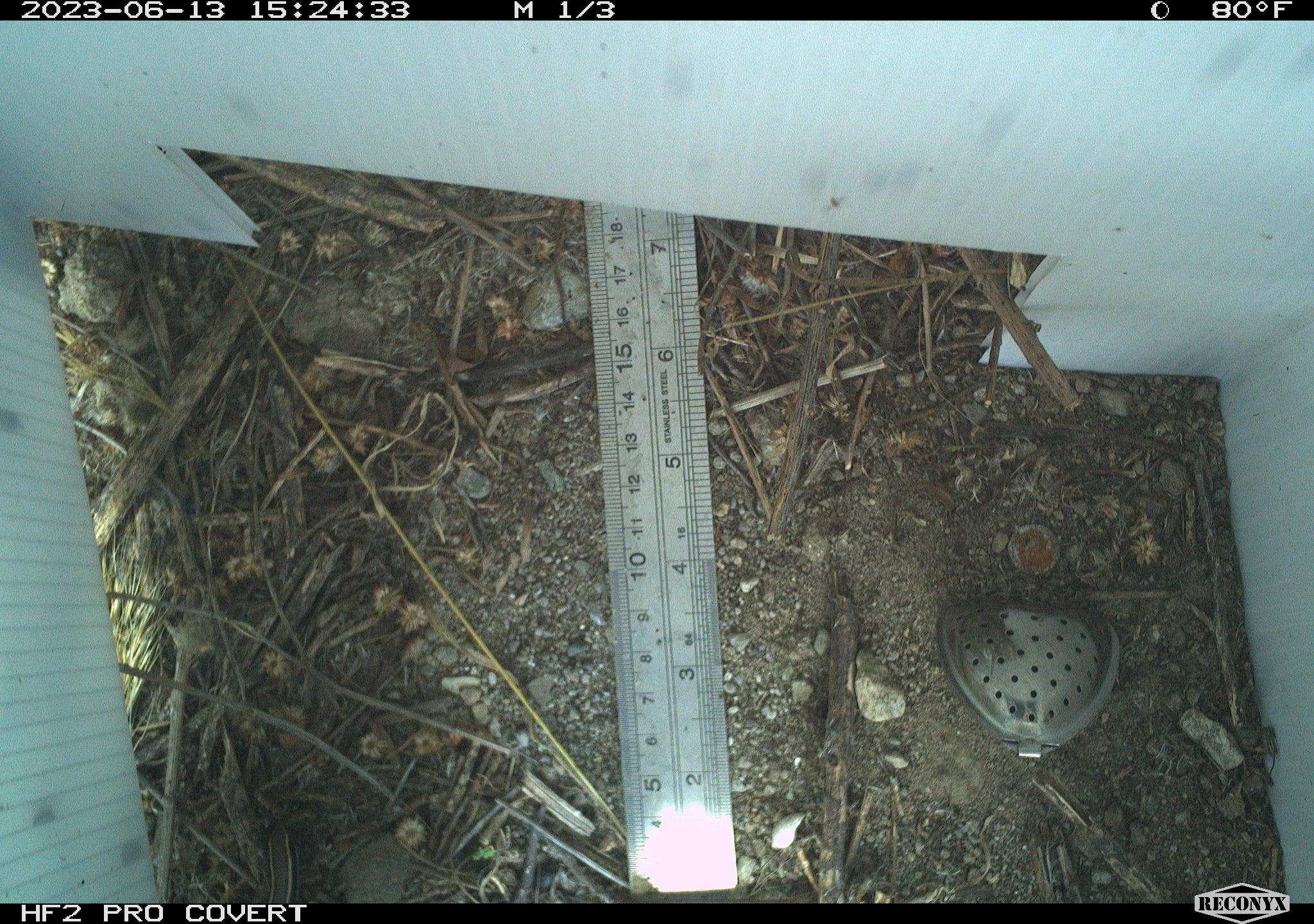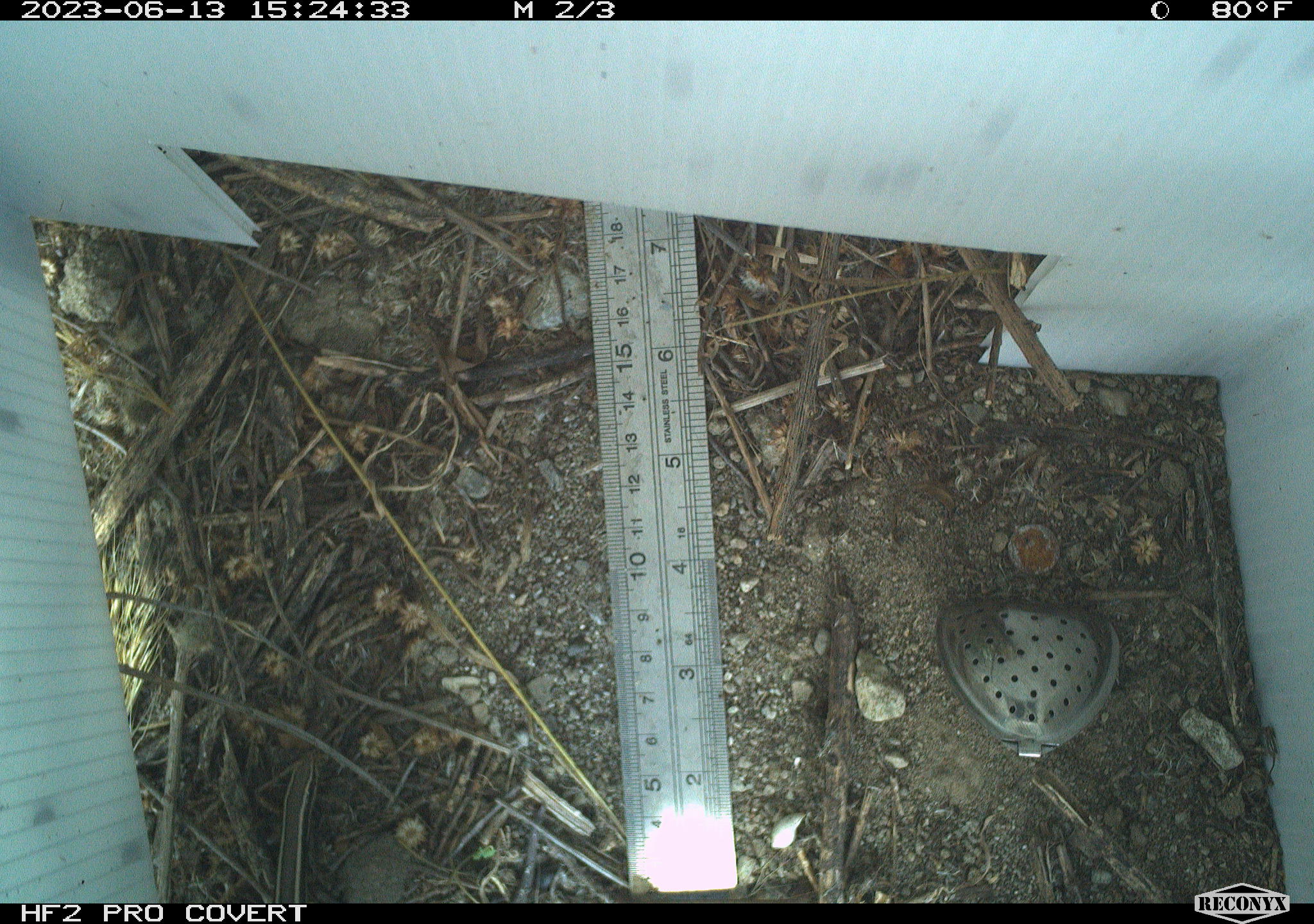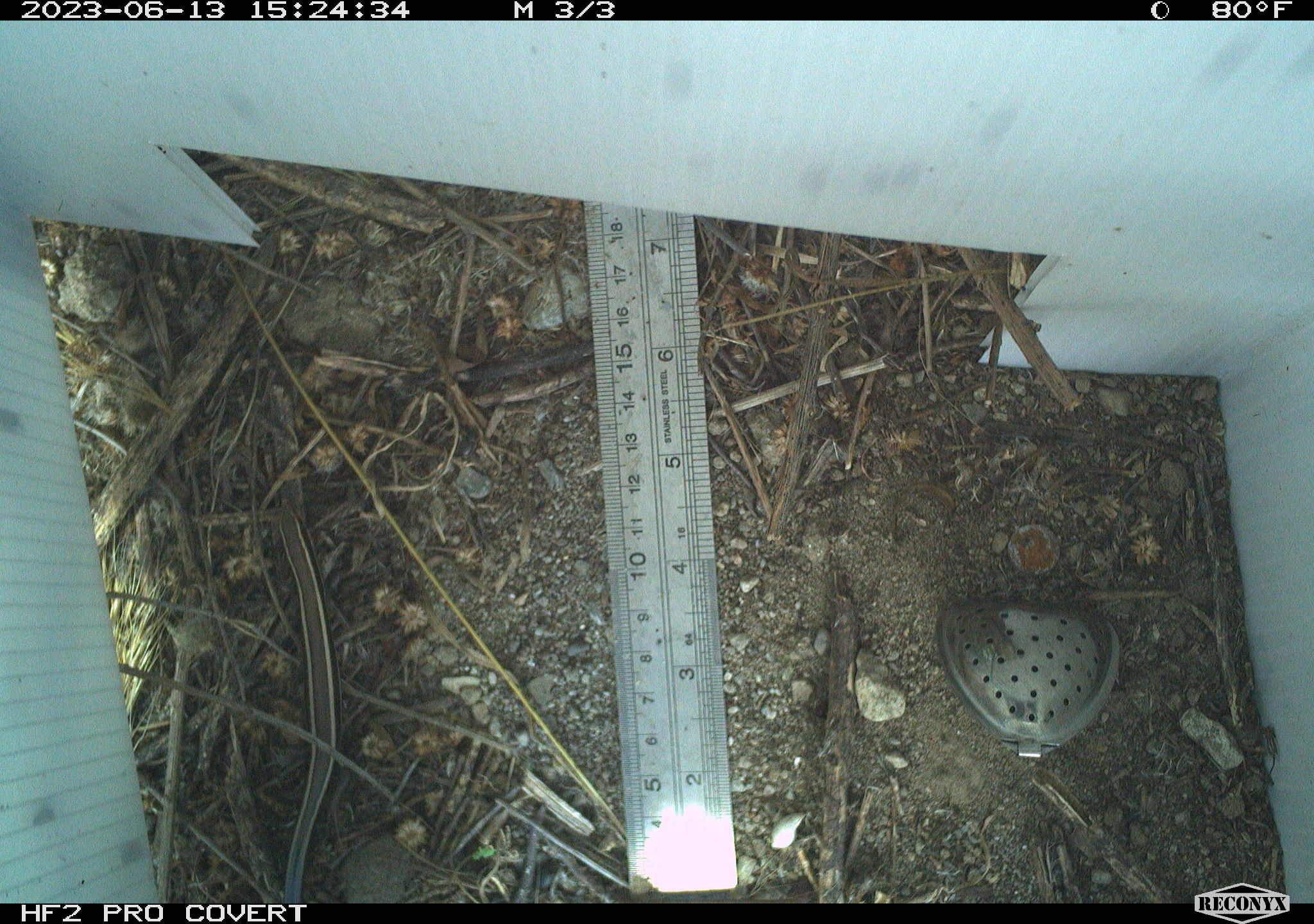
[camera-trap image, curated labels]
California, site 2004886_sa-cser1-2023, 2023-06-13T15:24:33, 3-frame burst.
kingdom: Animalia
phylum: Chordata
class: Reptilia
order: Squamata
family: Scincidae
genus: Plestiodon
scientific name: Plestiodon skiltonianus skiltonianus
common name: skilton's skink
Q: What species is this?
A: Skilton's skink (Plestiodon skiltonianus skiltonianus).